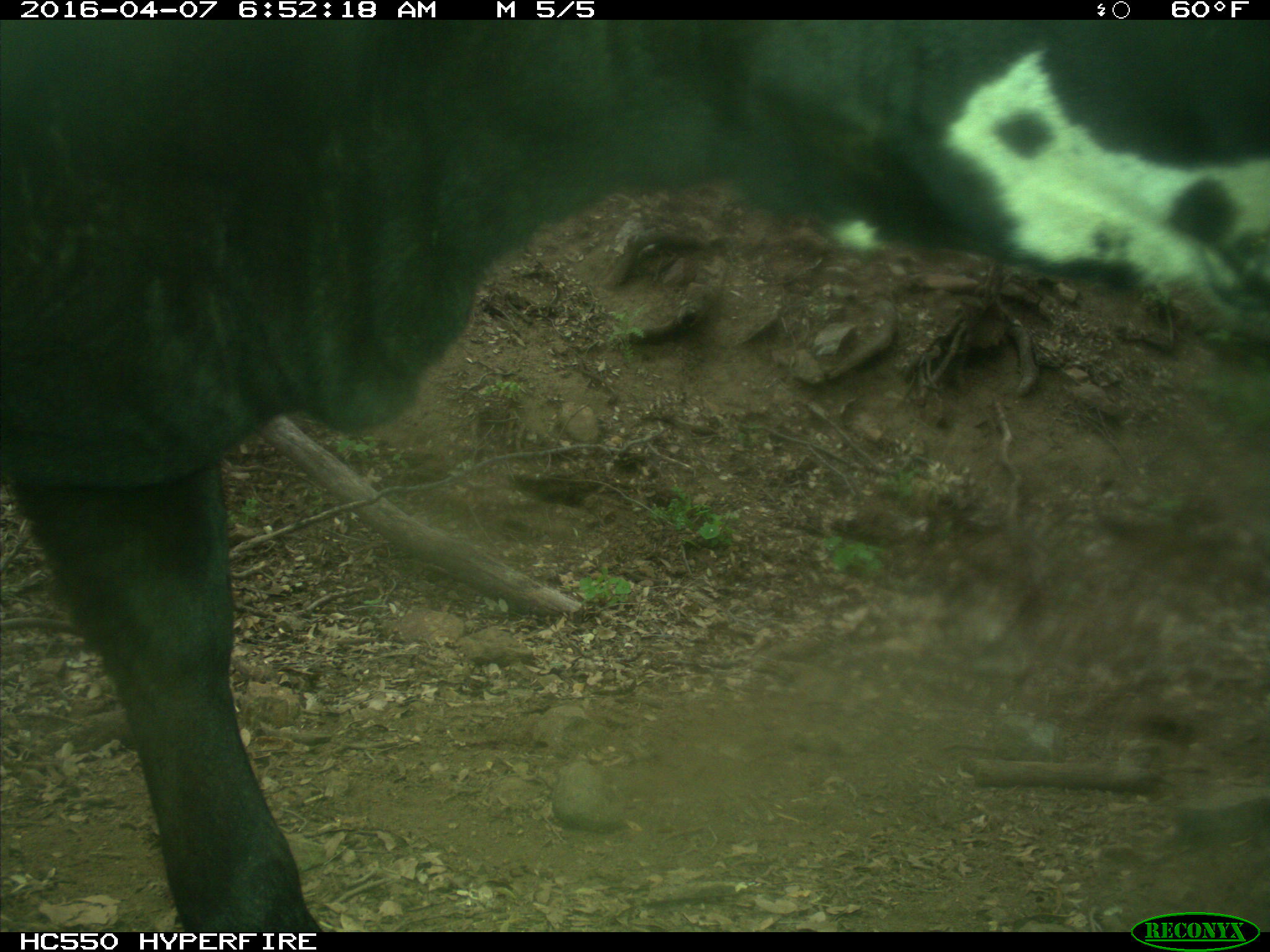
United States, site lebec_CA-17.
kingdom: Animalia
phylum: Chordata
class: Mammalia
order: Artiodactyla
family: Bovidae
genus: Bos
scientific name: Bos taurus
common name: domestic cow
Bos taurus (domestic cow).